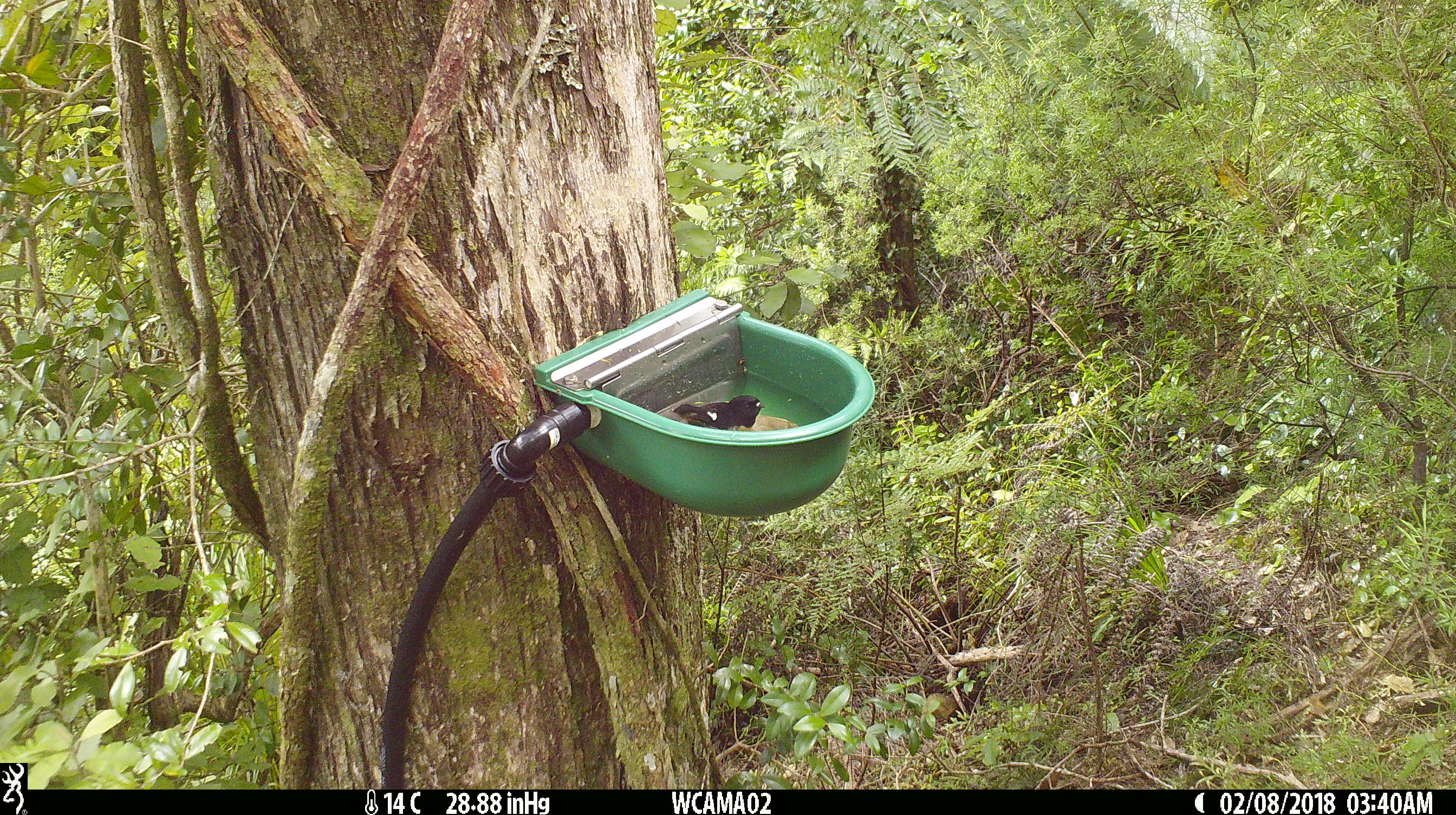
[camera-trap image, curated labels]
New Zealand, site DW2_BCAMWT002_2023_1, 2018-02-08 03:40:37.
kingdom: Animalia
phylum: Chordata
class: Aves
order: Passeriformes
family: Petroicidae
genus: Petroica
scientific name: Petroica macrocephala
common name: tomtit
Tomtit (Petroica macrocephala).